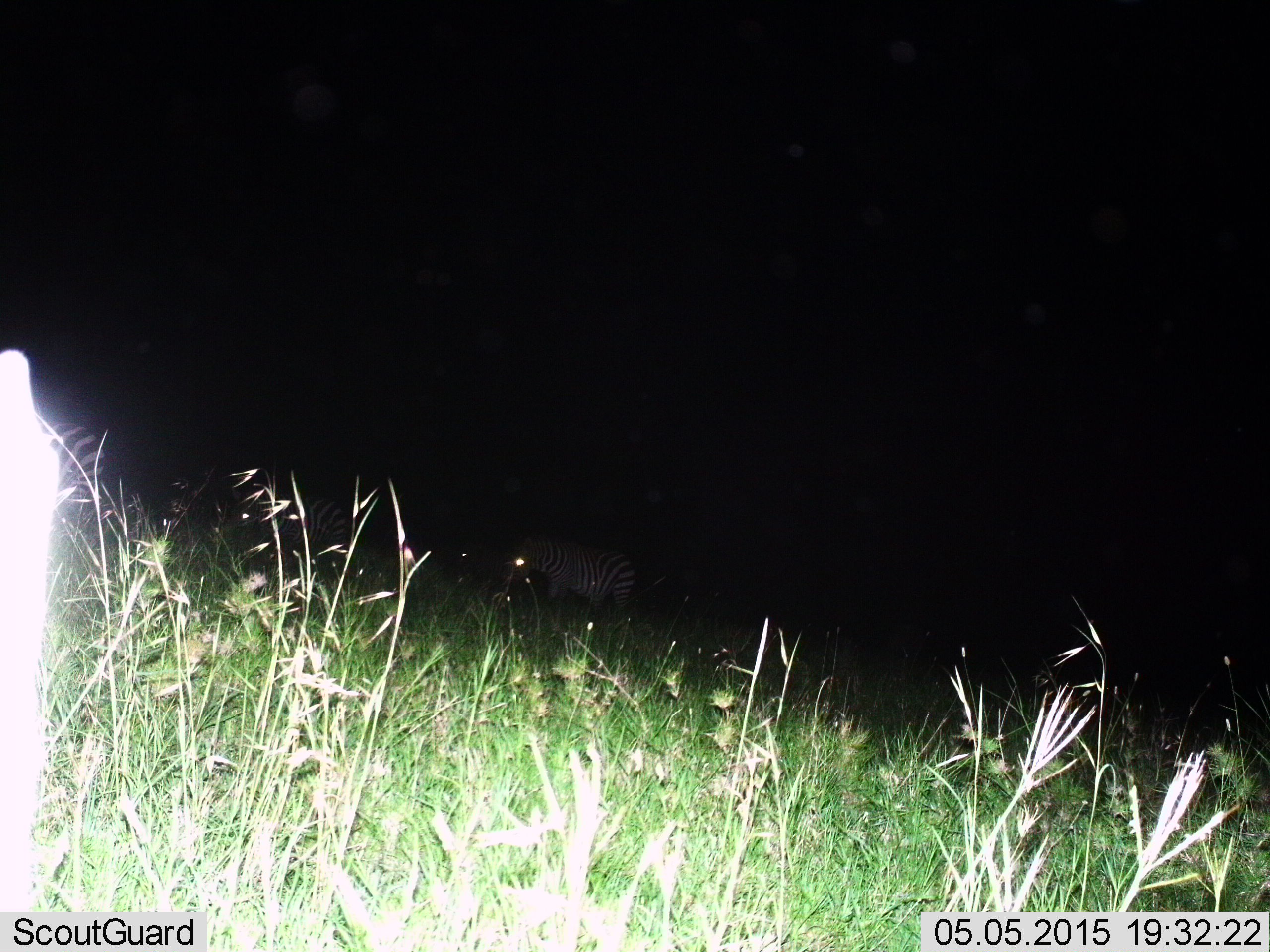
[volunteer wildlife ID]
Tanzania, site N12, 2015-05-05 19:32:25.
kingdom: Animalia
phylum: Chordata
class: Mammalia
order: Perissodactyla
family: Equidae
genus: Equus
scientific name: Equus quagga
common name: plains zebra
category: zebra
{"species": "zebra (plains zebra) (Equus quagga)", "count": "1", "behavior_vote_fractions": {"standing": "80%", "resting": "0%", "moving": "20%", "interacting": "0%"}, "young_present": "0%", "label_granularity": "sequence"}